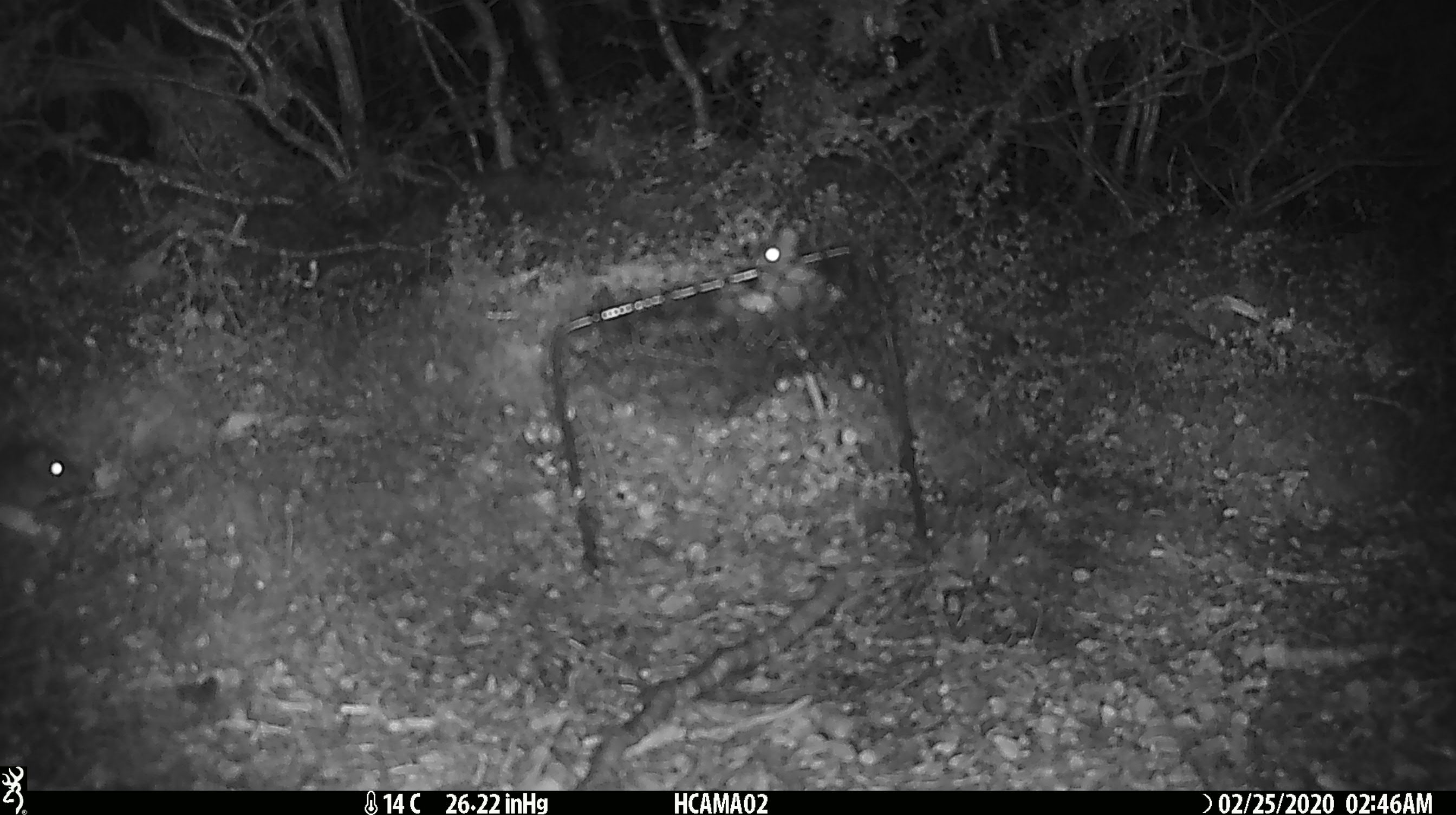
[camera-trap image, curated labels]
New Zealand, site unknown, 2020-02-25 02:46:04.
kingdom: Animalia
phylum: Chordata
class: Mammalia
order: Rodentia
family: Muridae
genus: Mus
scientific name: Mus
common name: mouse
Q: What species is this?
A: Mouse (Mus).